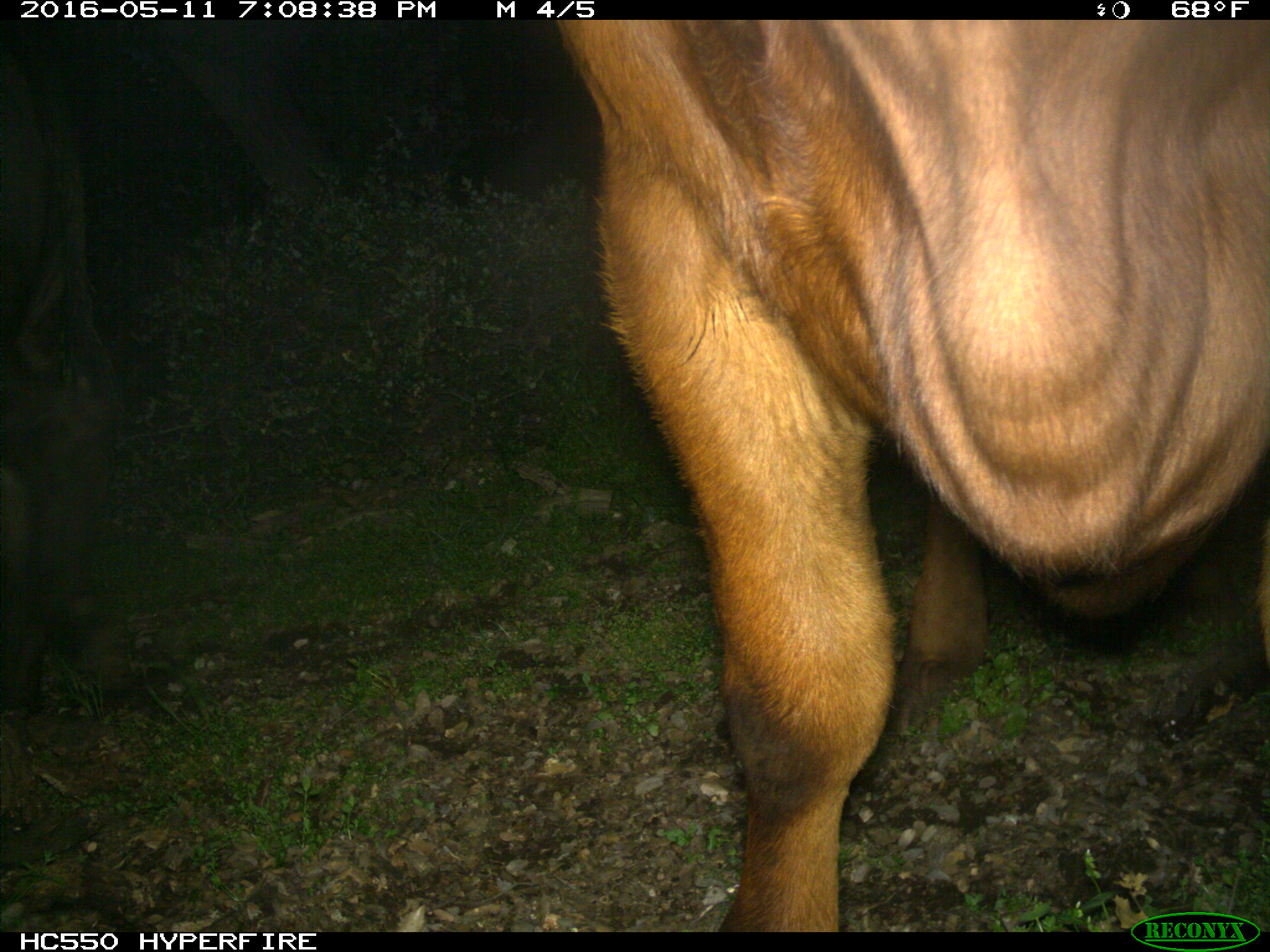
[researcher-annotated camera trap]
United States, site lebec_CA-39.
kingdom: Animalia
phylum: Chordata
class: Mammalia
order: Artiodactyla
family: Bovidae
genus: Bos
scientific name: Bos taurus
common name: domestic cow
Bos taurus (domestic cow).